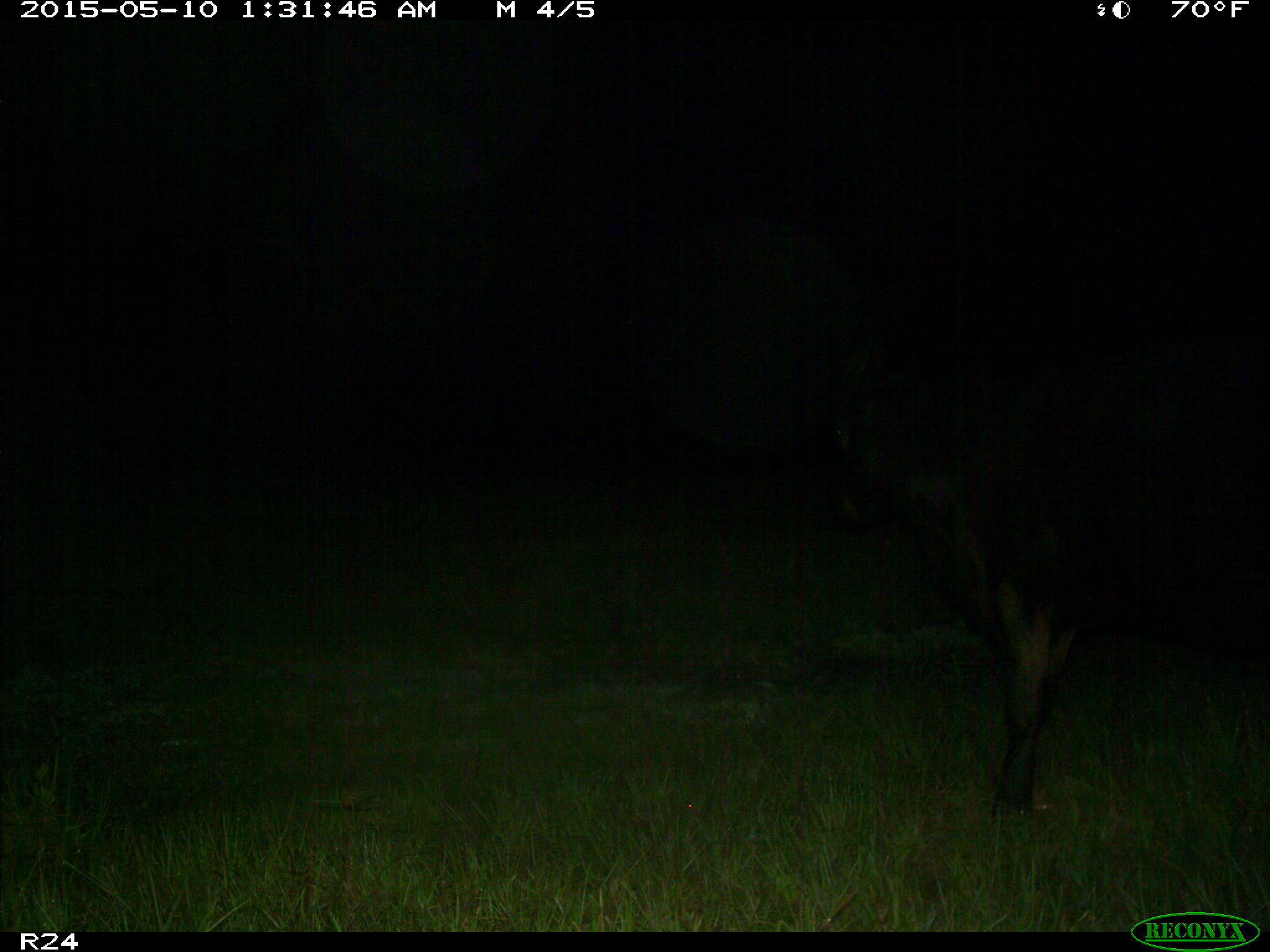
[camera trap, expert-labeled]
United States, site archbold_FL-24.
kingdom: Animalia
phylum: Chordata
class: Mammalia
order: Artiodactyla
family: Bovidae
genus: Bos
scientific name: Bos taurus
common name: domestic cow